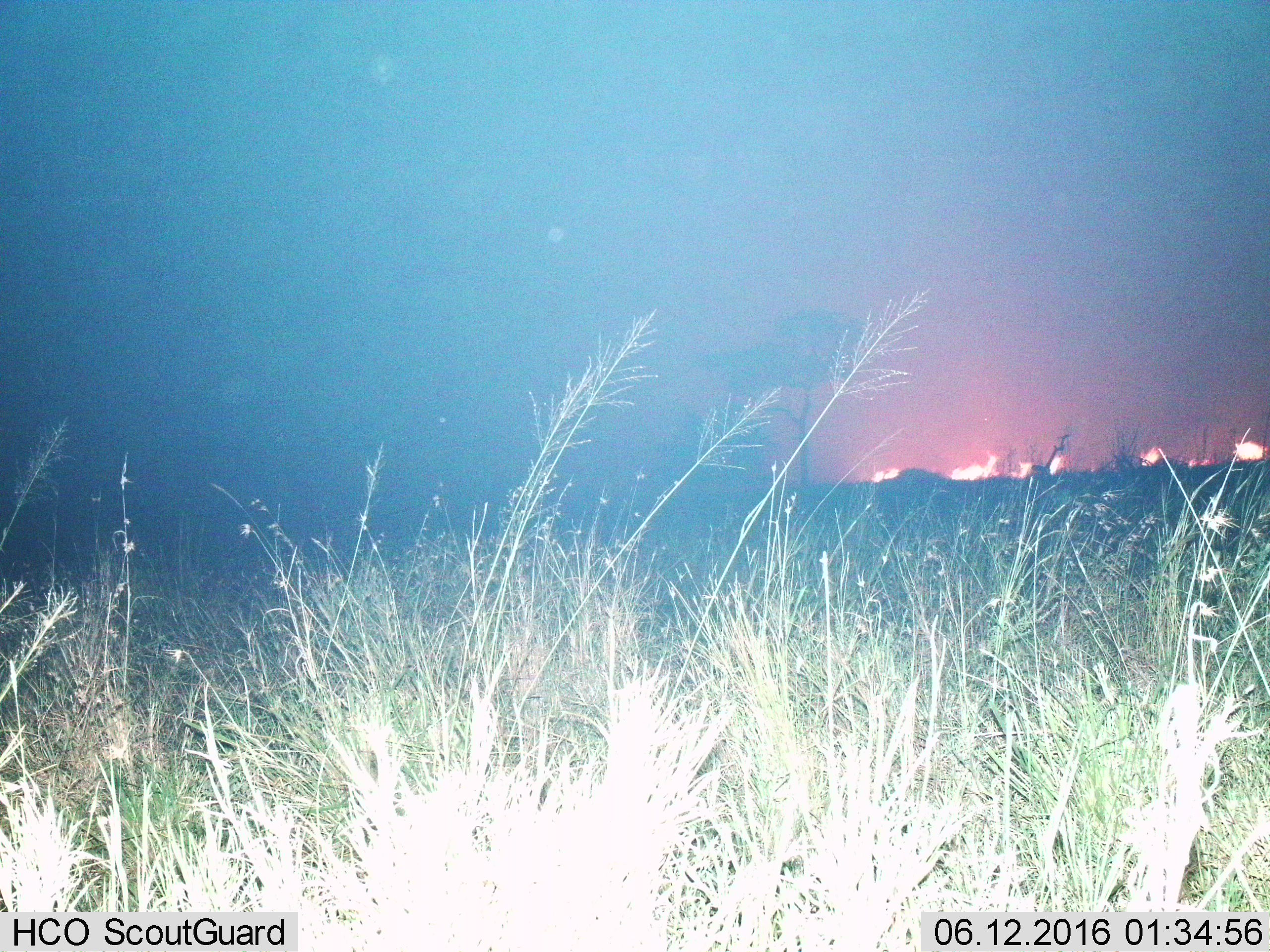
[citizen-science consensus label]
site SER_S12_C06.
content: unidentified animal